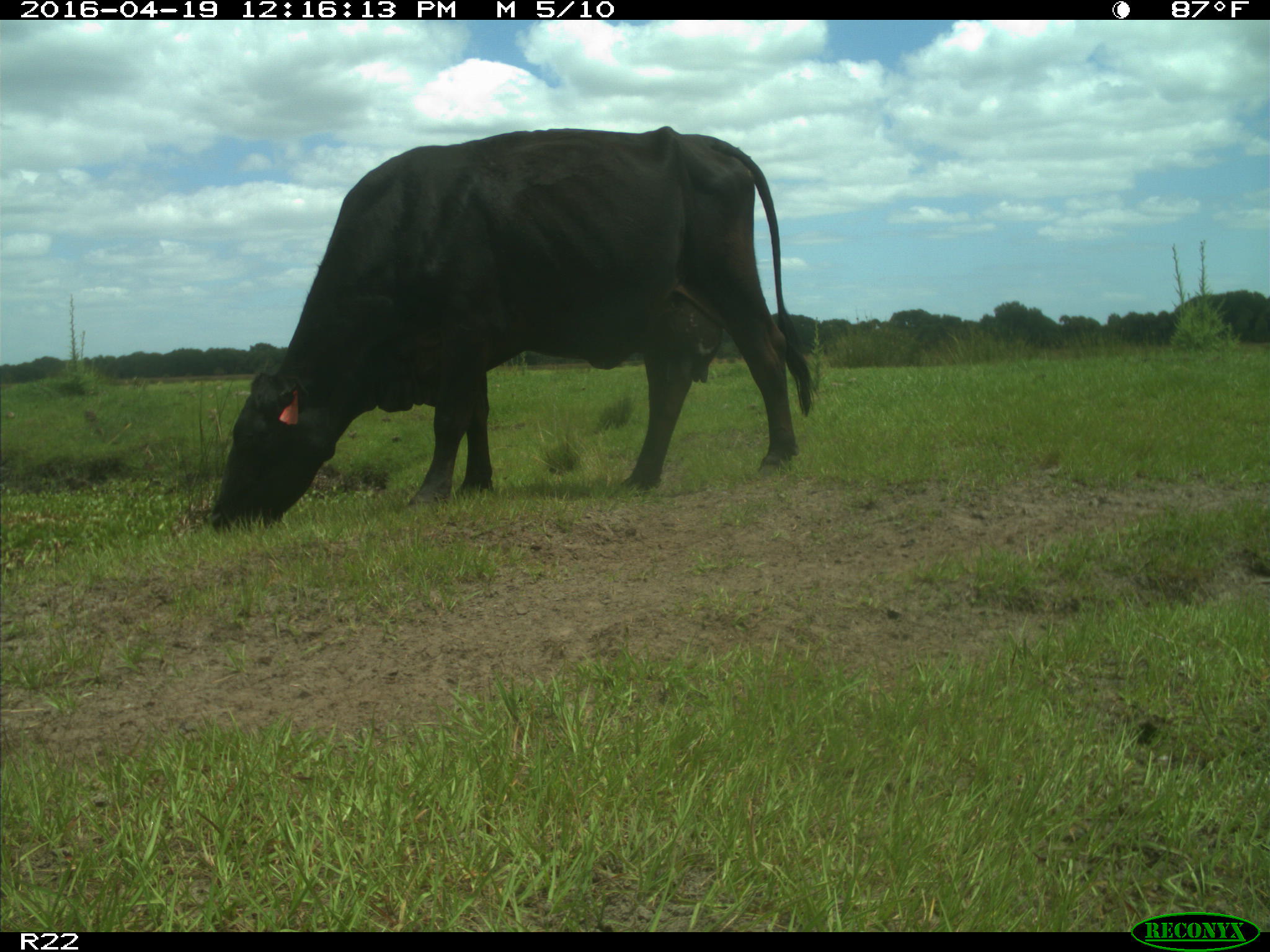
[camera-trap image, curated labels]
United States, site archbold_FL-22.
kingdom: Animalia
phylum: Chordata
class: Mammalia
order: Artiodactyla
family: Bovidae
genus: Bos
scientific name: Bos taurus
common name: domestic cow